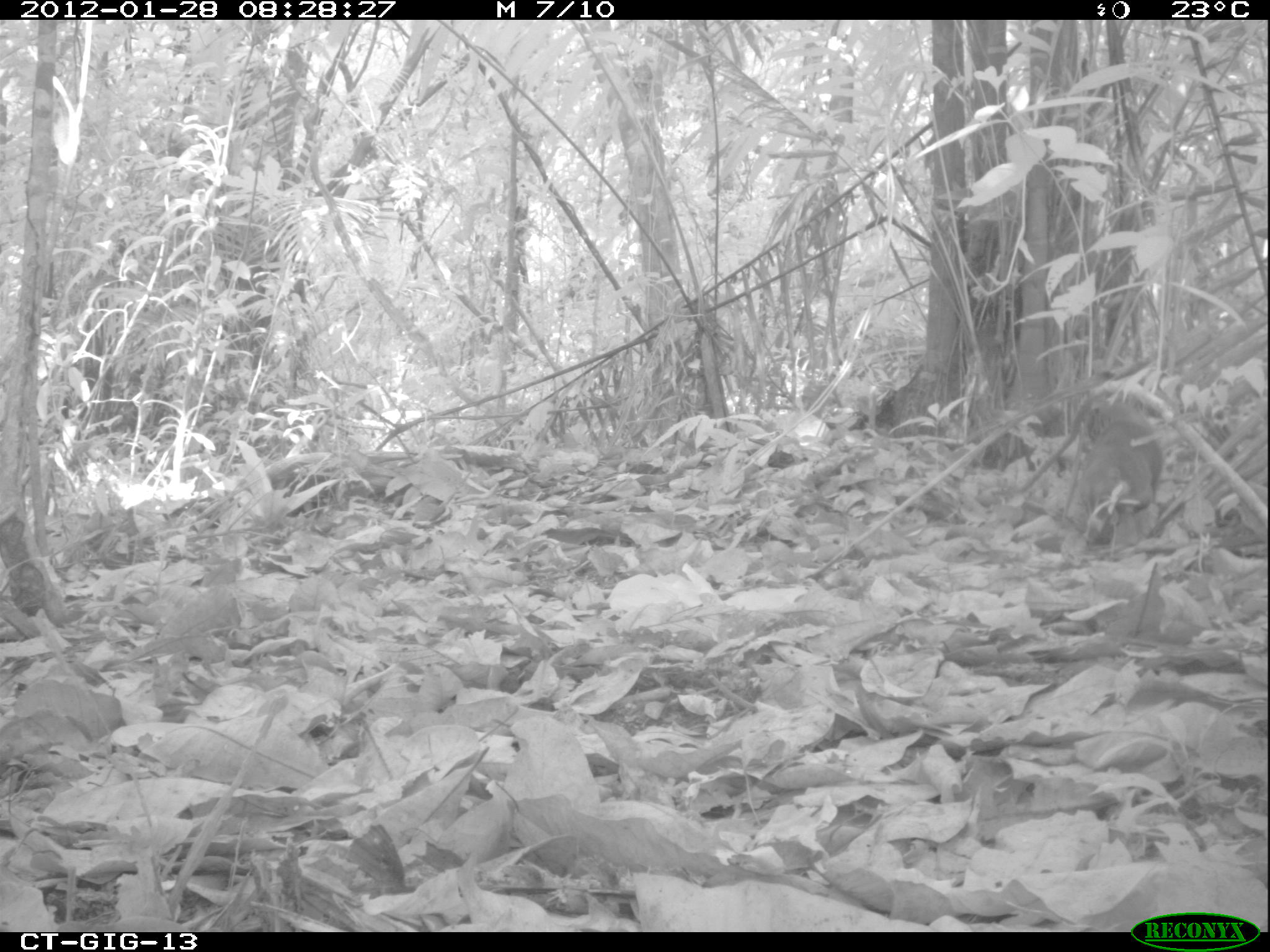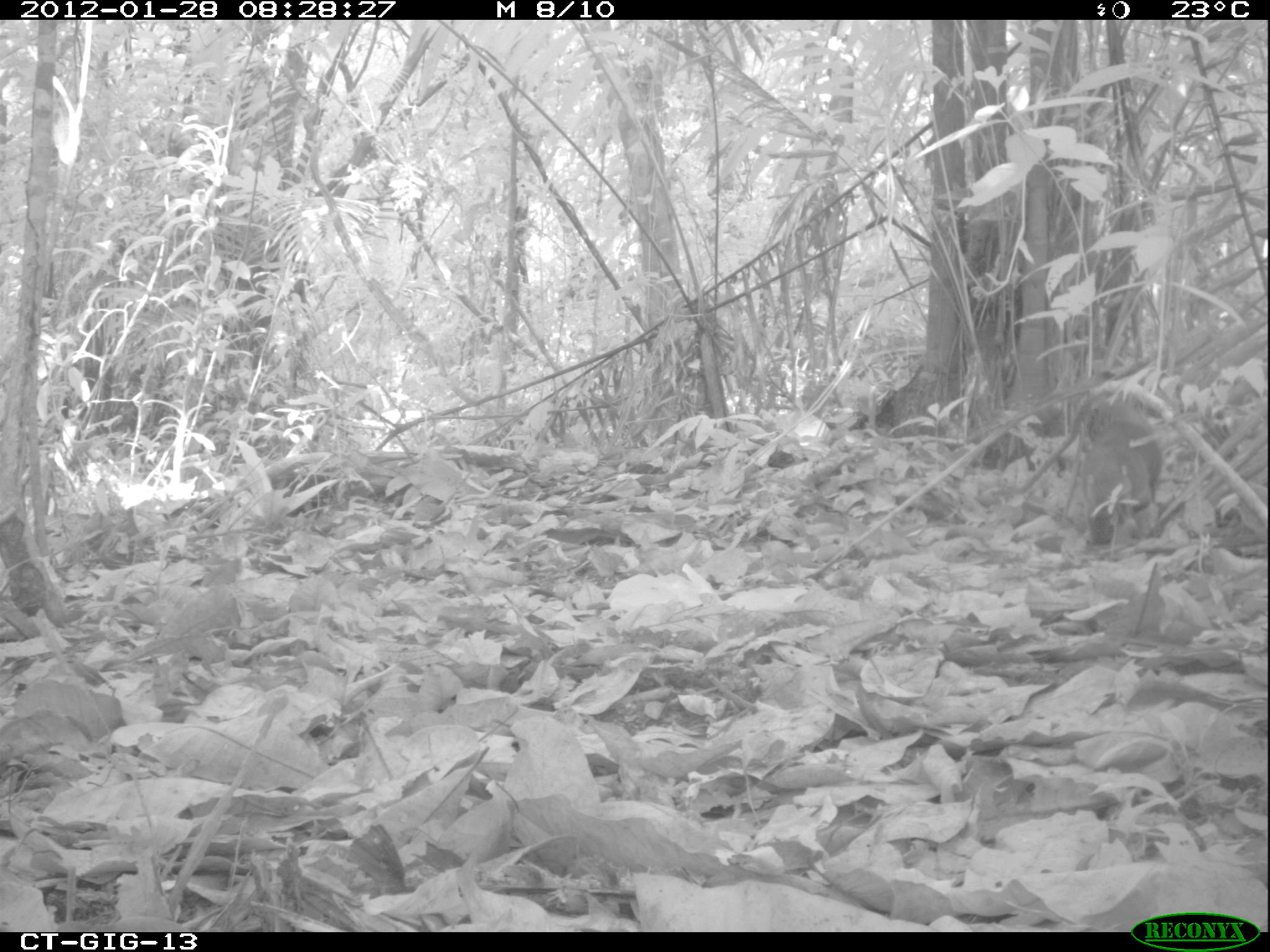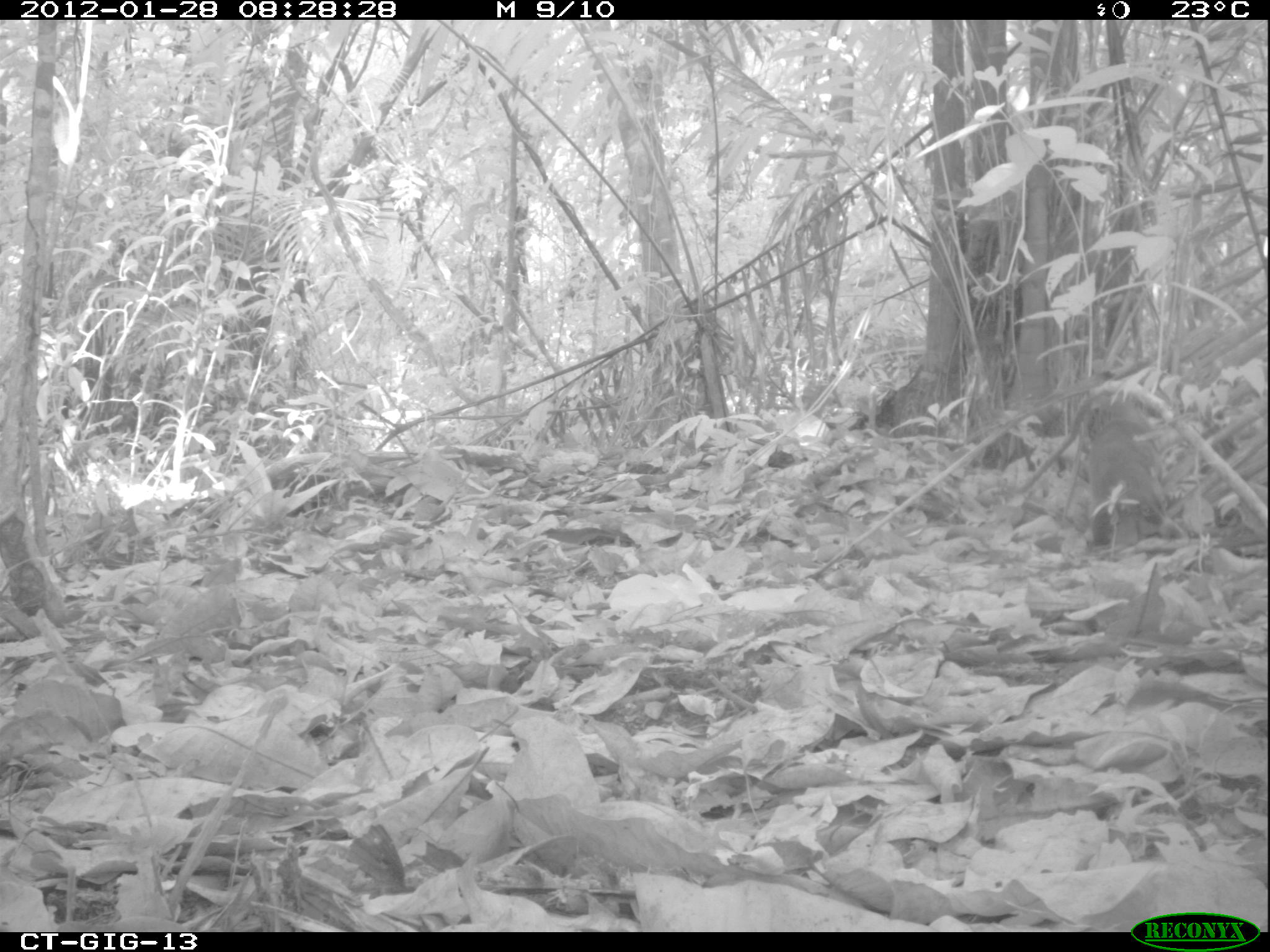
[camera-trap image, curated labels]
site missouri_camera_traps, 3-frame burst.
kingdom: Animalia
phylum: Chordata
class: Mammalia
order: Carnivora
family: Procyonidae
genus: Nasua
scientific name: Nasua narica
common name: white-nosed coati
White-nosed coati (Nasua narica). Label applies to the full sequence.